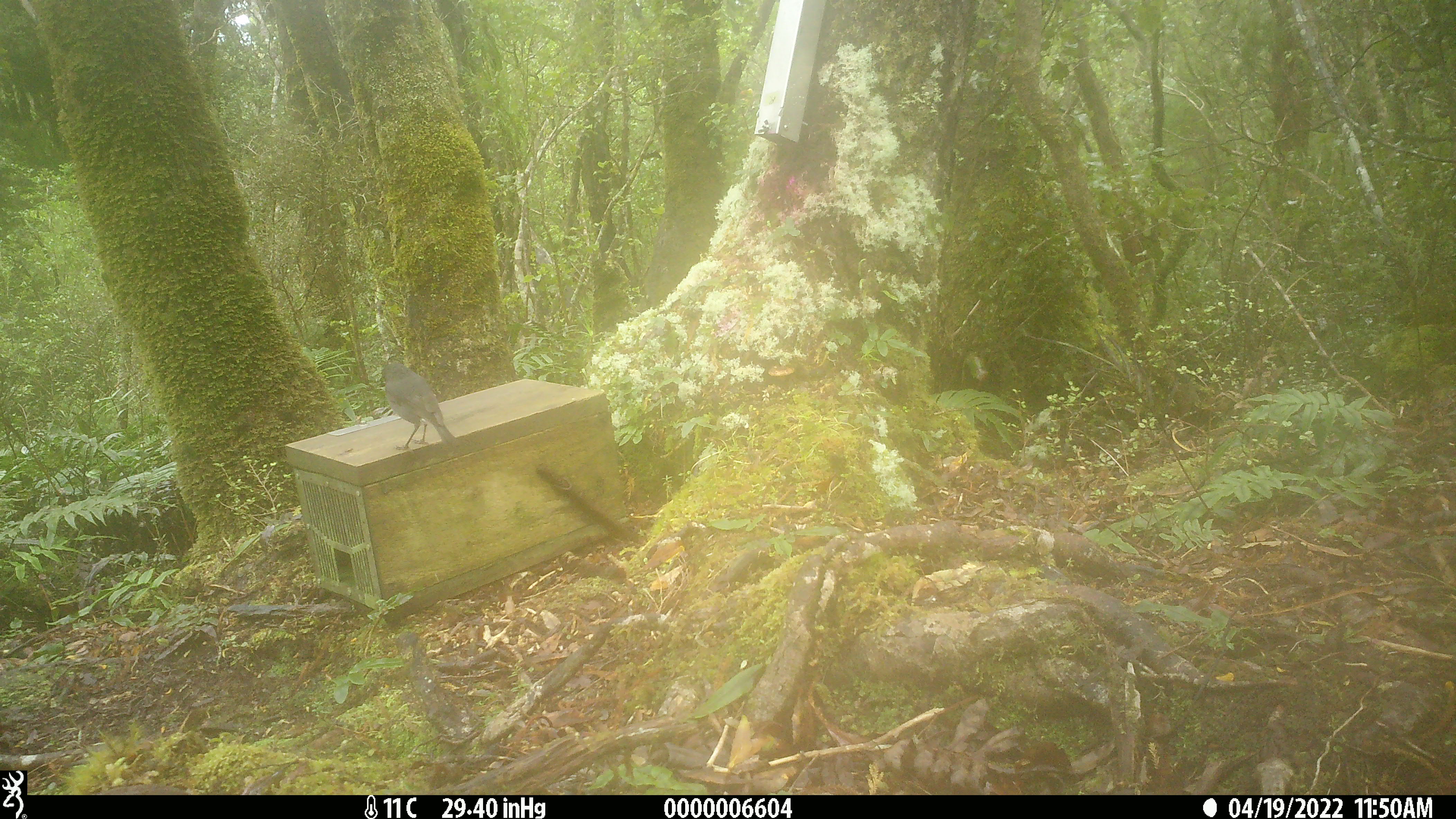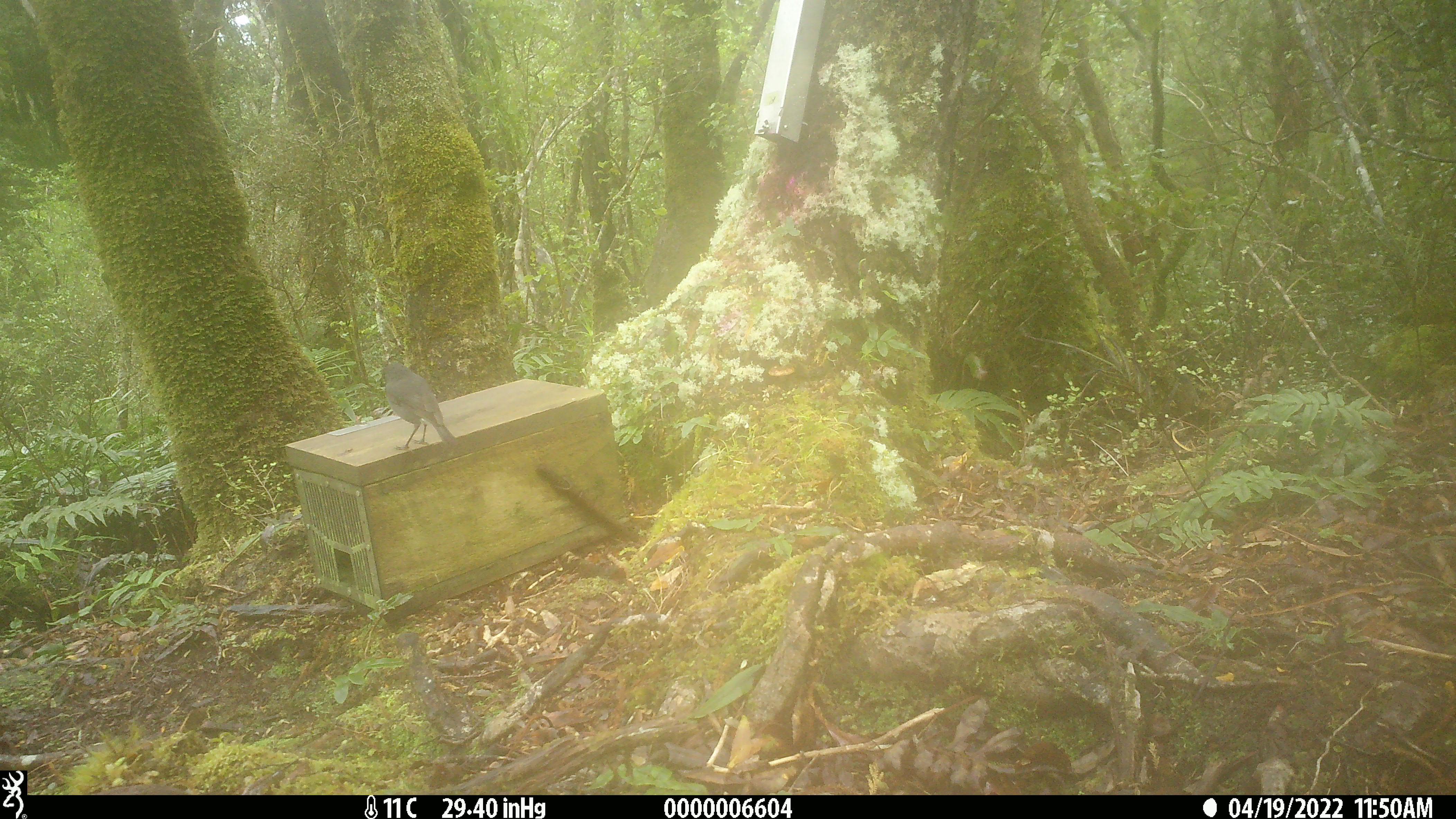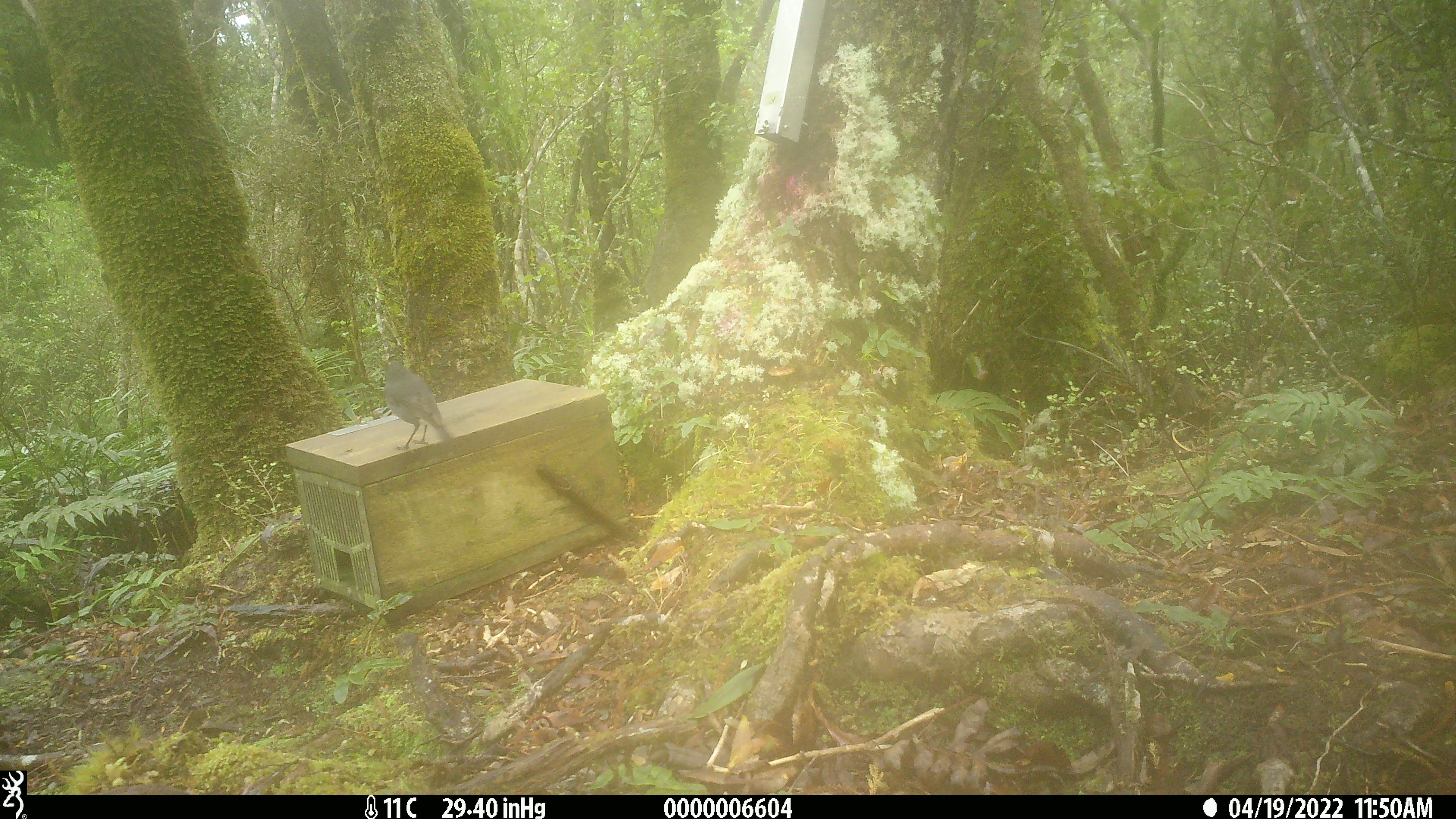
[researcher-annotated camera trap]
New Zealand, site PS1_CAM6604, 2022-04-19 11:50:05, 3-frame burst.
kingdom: Animalia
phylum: Chordata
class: Aves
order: Passeriformes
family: Petroicidae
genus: Petroica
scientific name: Petroica australis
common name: new zealand robin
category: robin